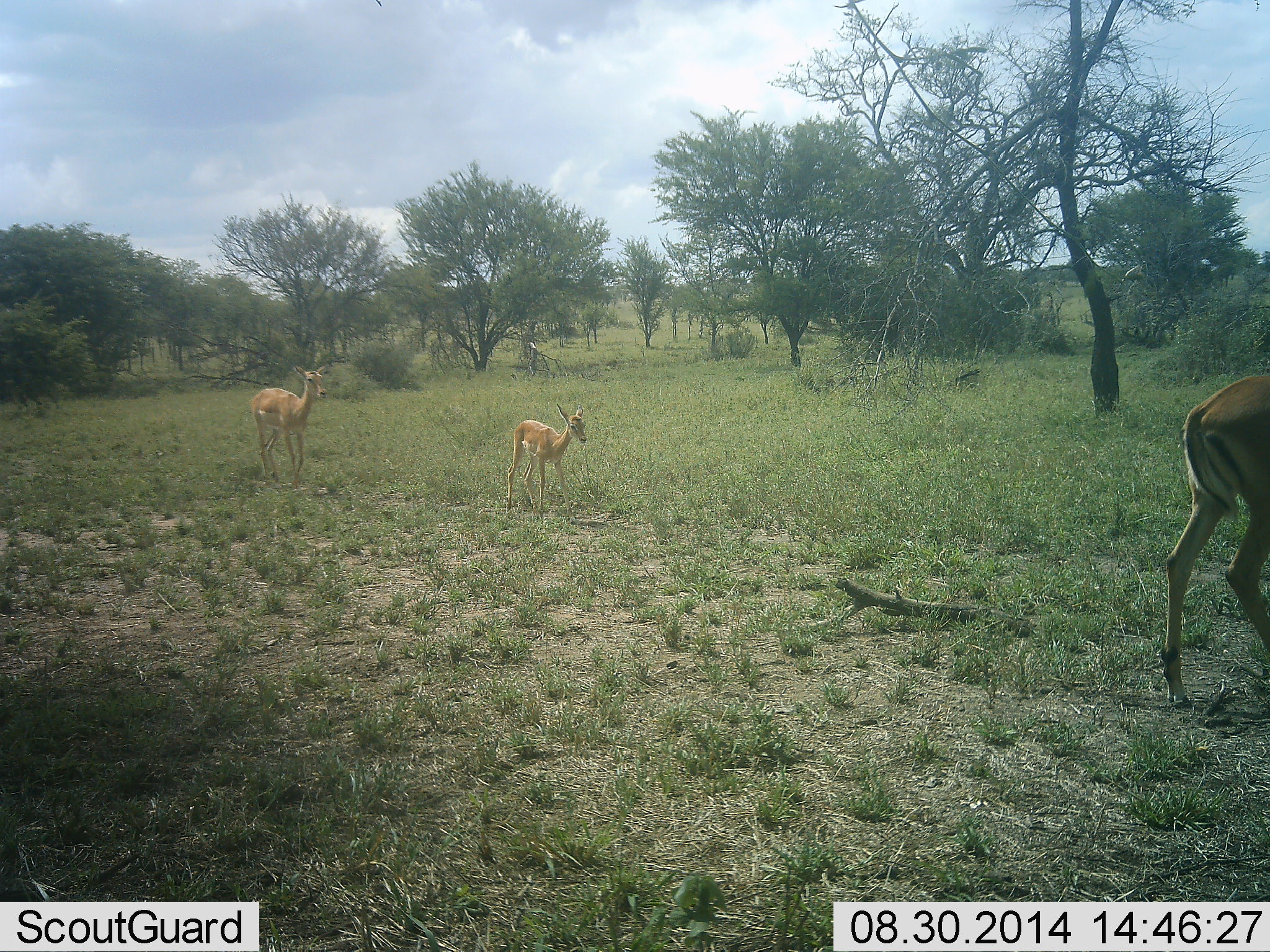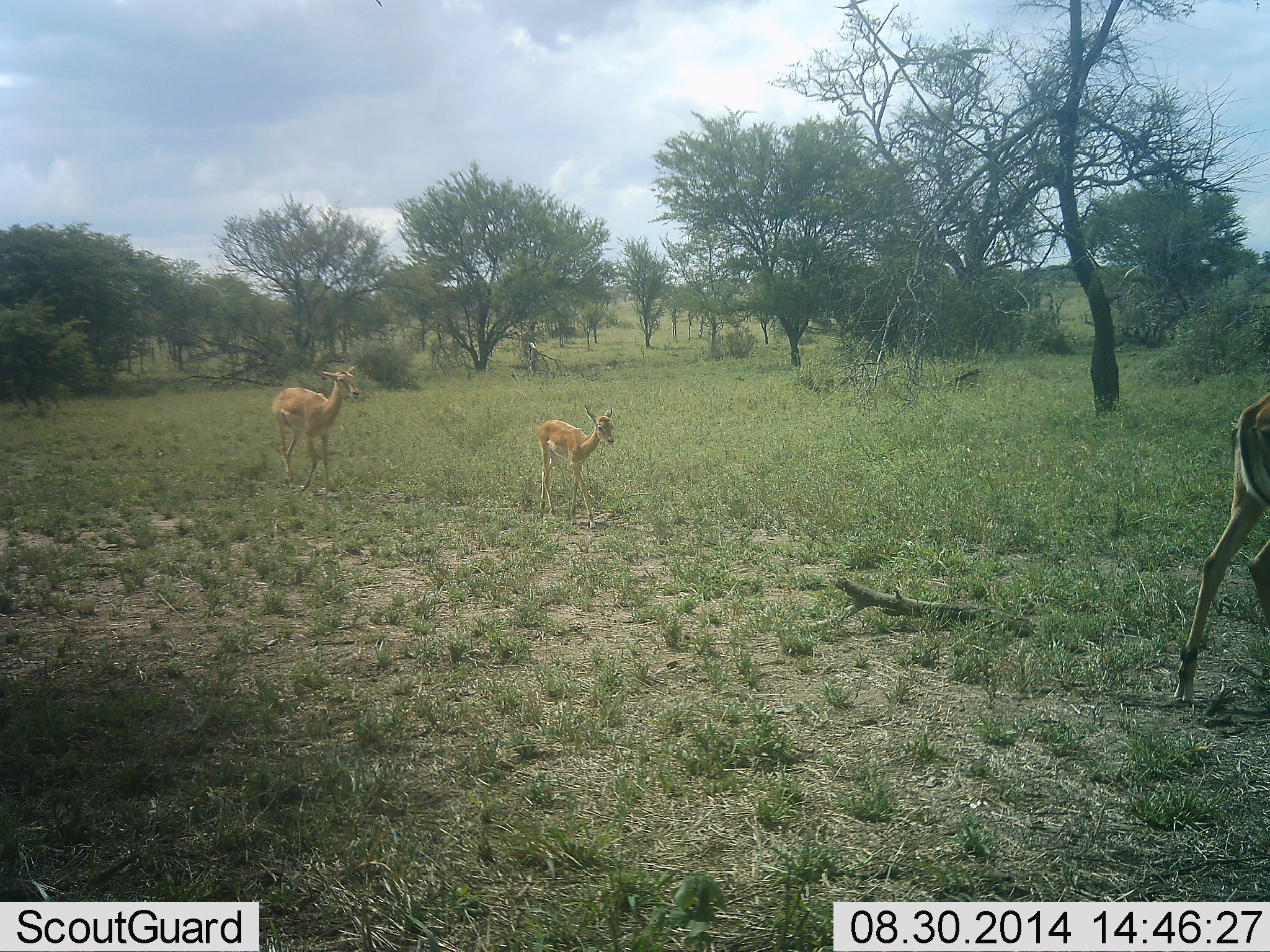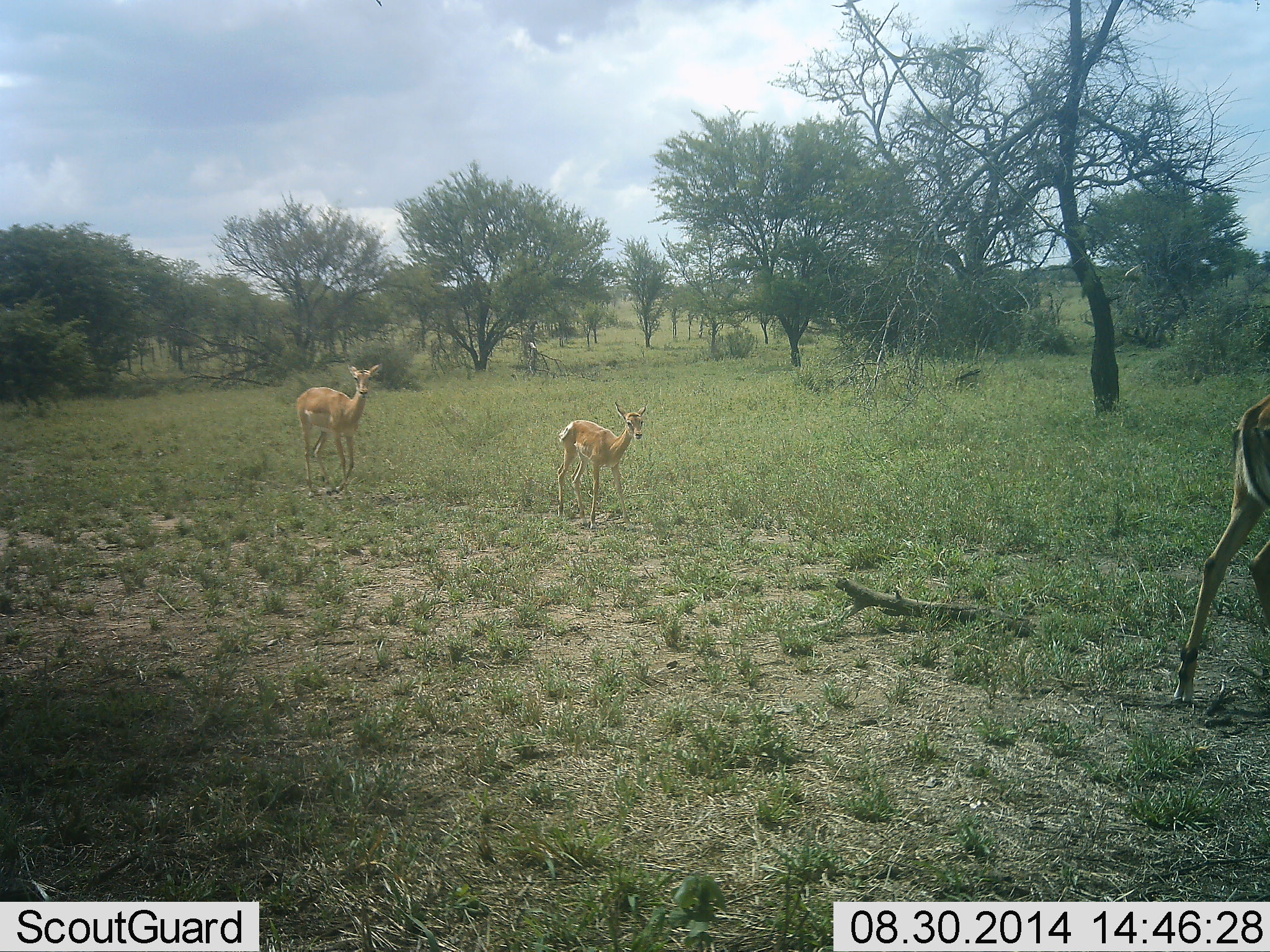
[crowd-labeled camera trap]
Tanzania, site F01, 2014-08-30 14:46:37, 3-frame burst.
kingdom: Animalia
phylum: Chordata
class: Mammalia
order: Artiodactyla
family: Bovidae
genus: Nanger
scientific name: Nanger granti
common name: grant's gazelle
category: gazellegrants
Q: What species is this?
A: Gazellegrants (grant's gazelle) (Nanger granti).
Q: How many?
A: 3.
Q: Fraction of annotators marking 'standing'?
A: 8%.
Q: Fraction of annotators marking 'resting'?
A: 0%.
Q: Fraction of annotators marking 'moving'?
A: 100%.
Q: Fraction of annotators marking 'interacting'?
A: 0%.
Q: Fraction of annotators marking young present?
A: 67%.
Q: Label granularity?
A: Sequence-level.